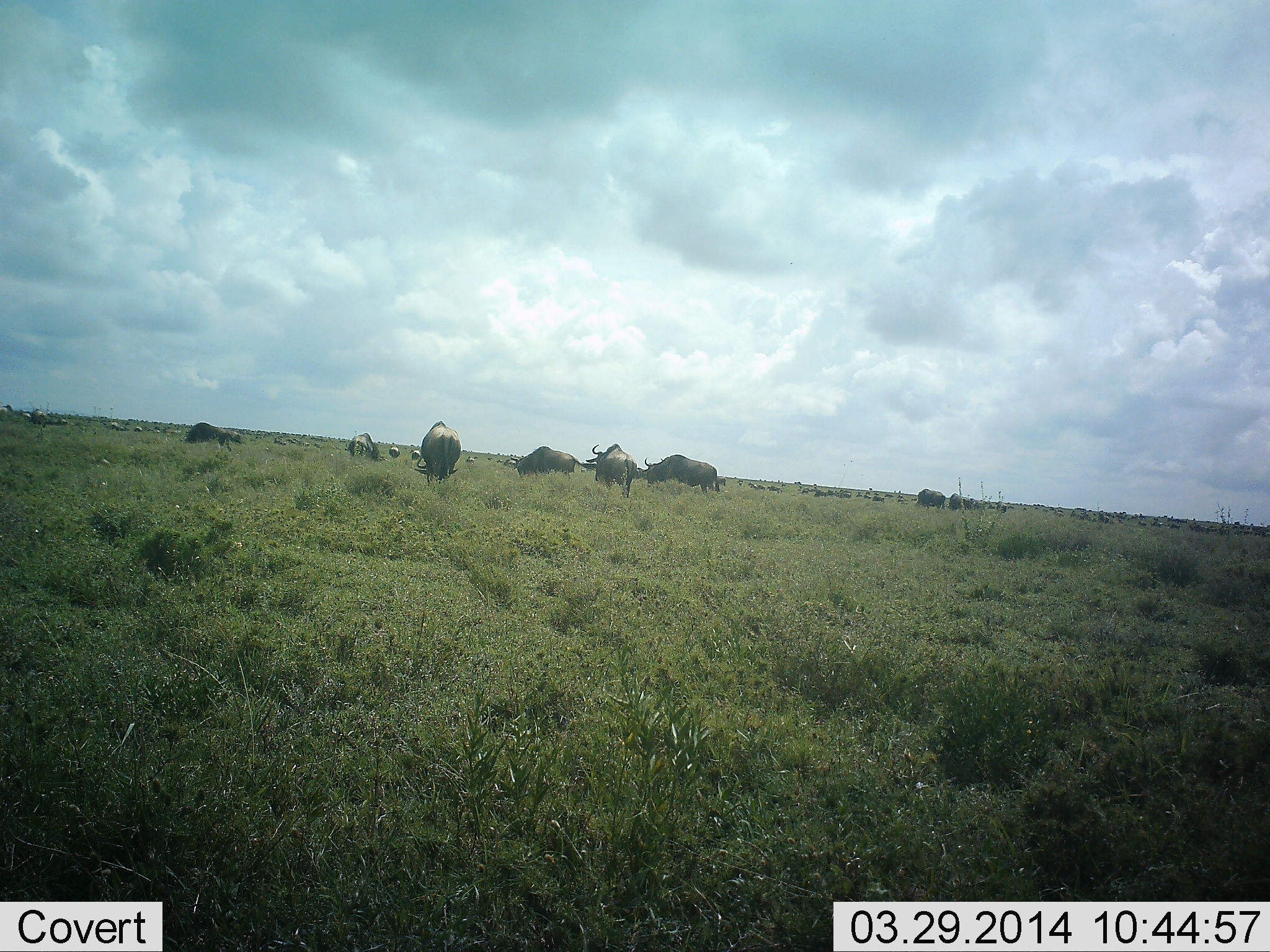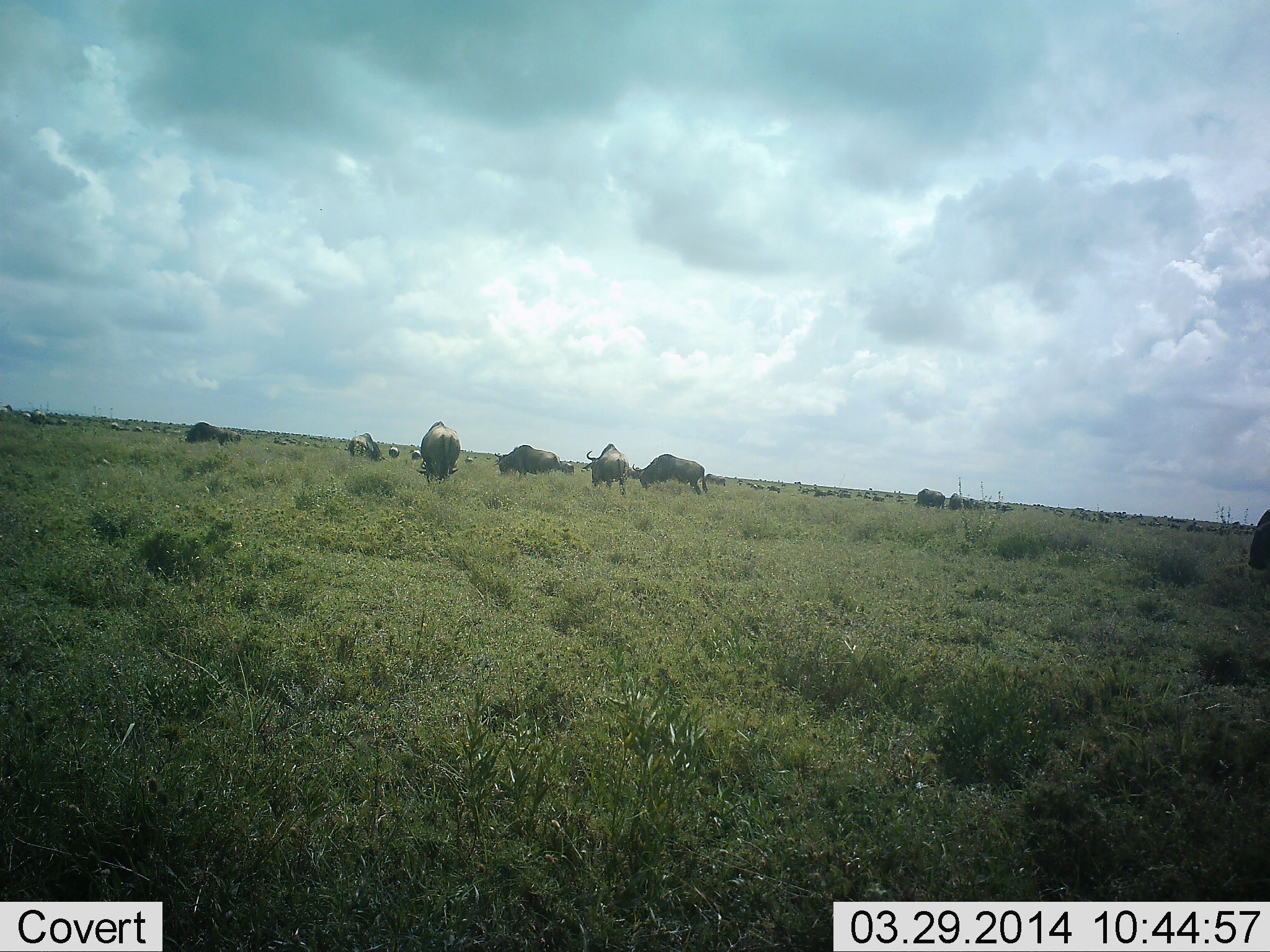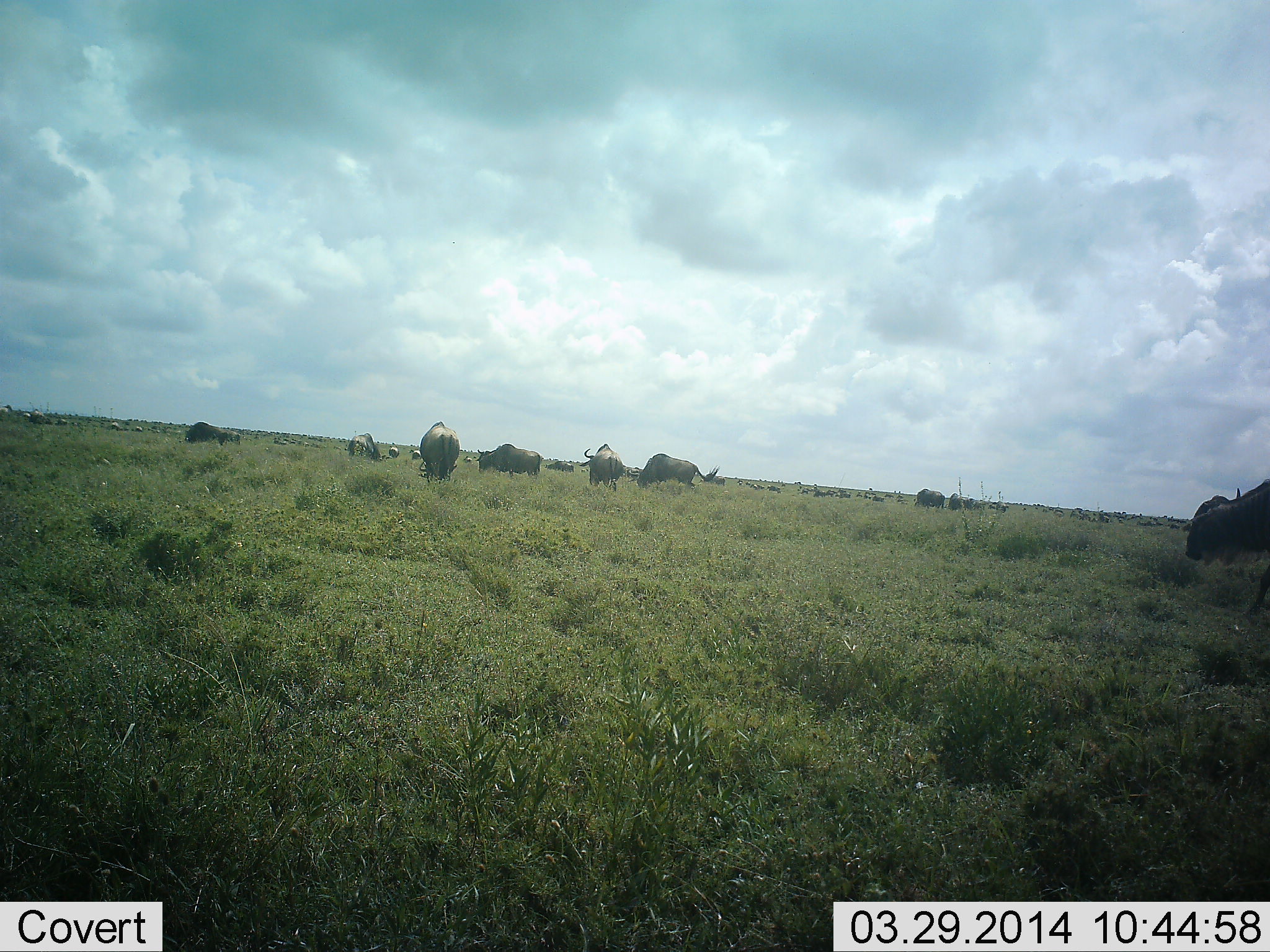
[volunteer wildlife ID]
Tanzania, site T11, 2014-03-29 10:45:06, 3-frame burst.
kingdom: Animalia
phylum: Chordata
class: Mammalia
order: Artiodactyla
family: Bovidae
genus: Connochaetes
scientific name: Connochaetes taurinus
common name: blue wildebeest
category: wildebeest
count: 11-50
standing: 27%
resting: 0%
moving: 91%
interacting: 0%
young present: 0%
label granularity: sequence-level